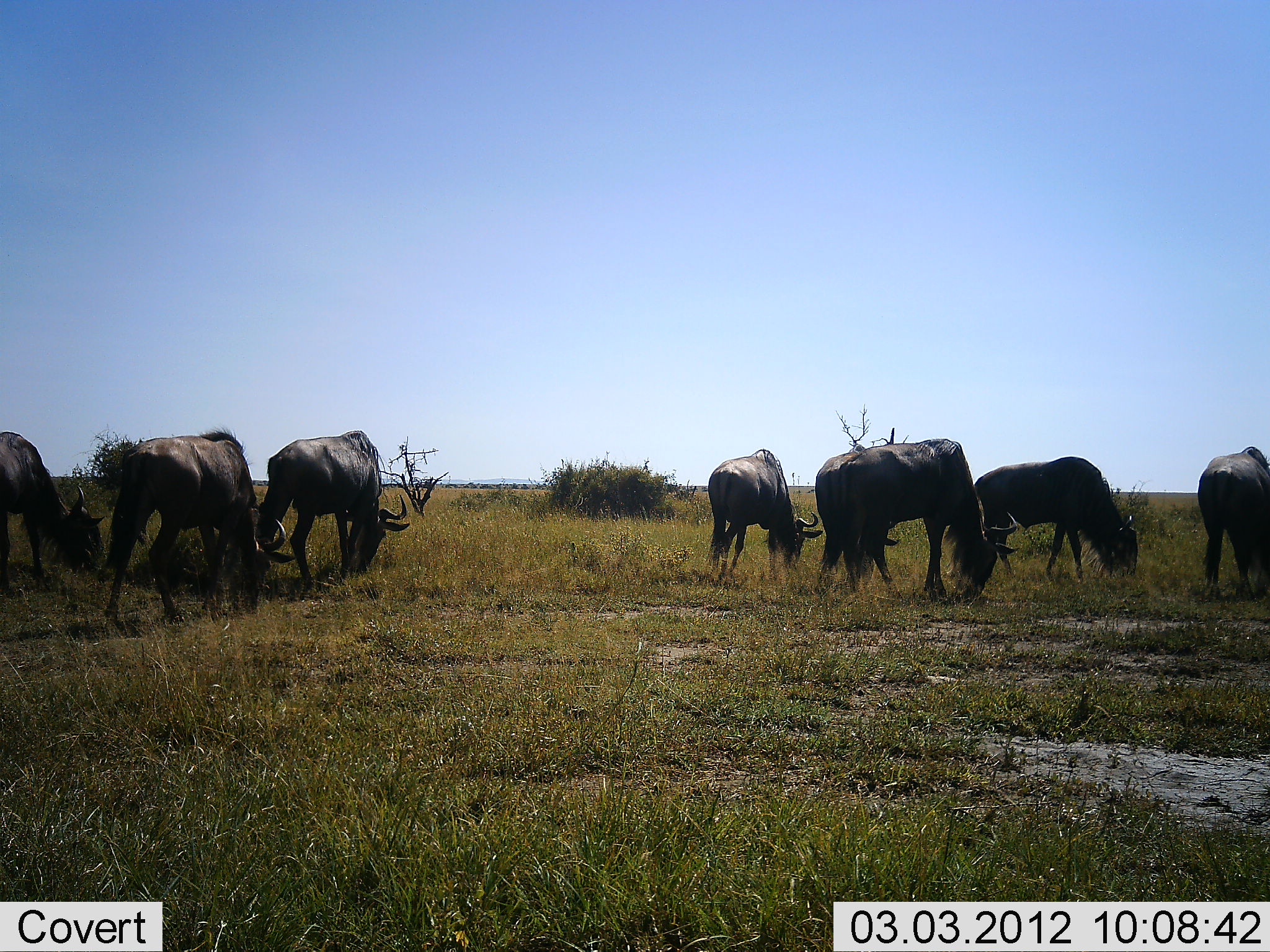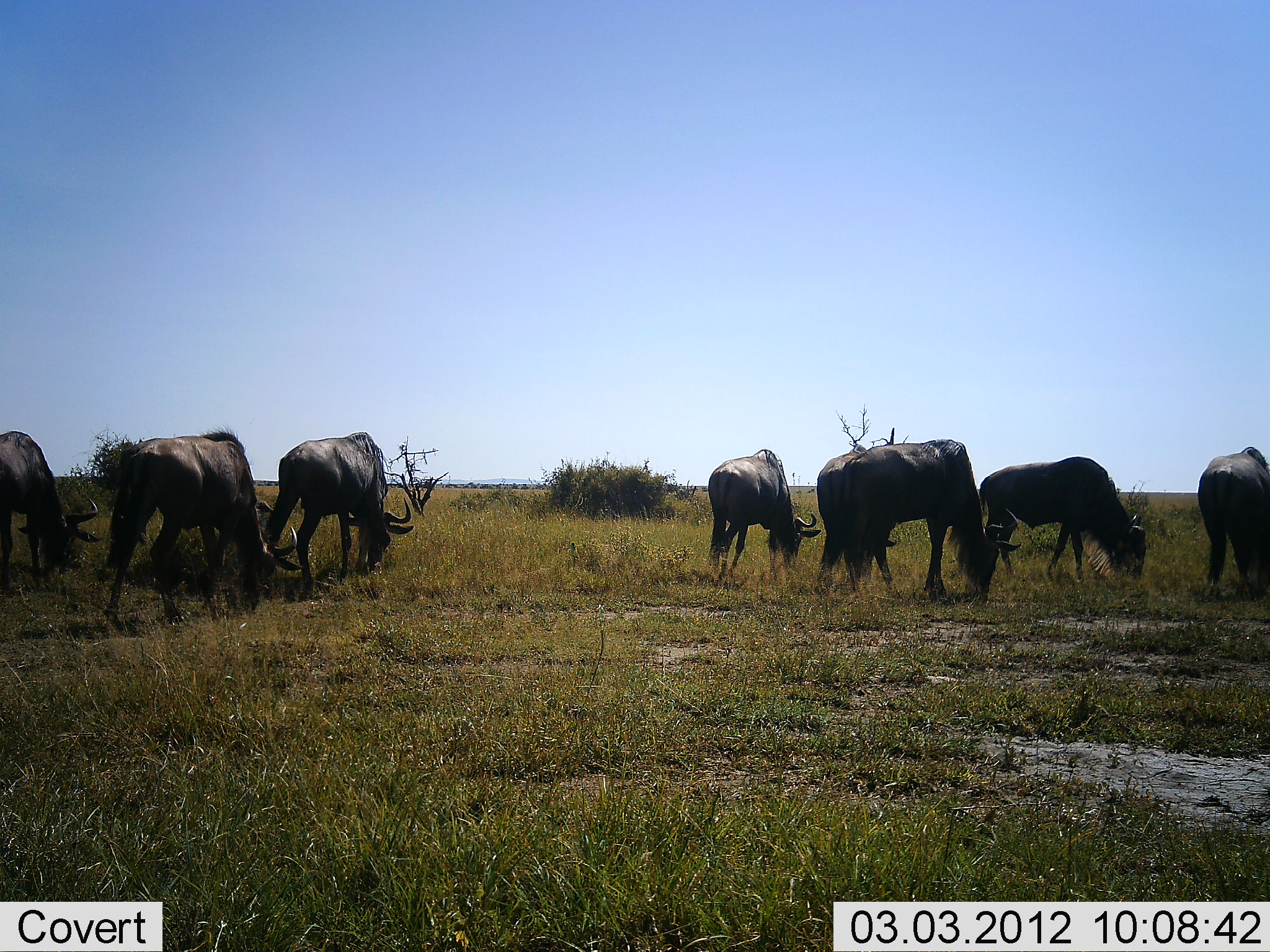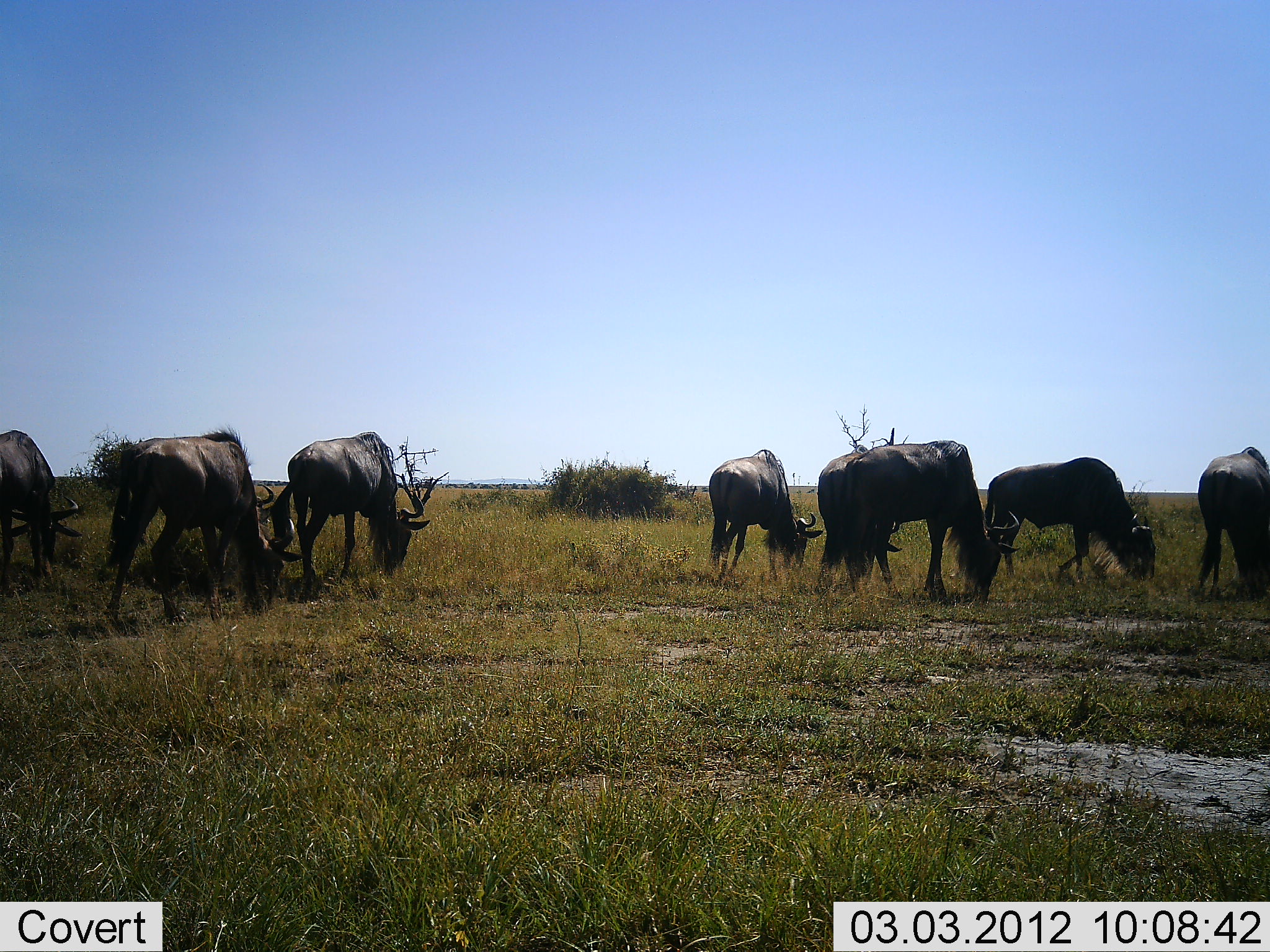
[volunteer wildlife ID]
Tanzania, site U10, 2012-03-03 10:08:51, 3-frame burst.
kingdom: Animalia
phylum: Chordata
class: Mammalia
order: Artiodactyla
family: Bovidae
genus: Connochaetes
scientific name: Connochaetes taurinus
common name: blue wildebeest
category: wildebeest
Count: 8.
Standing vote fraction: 38%.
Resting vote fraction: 0%.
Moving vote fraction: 0%.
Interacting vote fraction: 0%.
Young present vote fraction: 0%.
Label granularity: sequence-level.